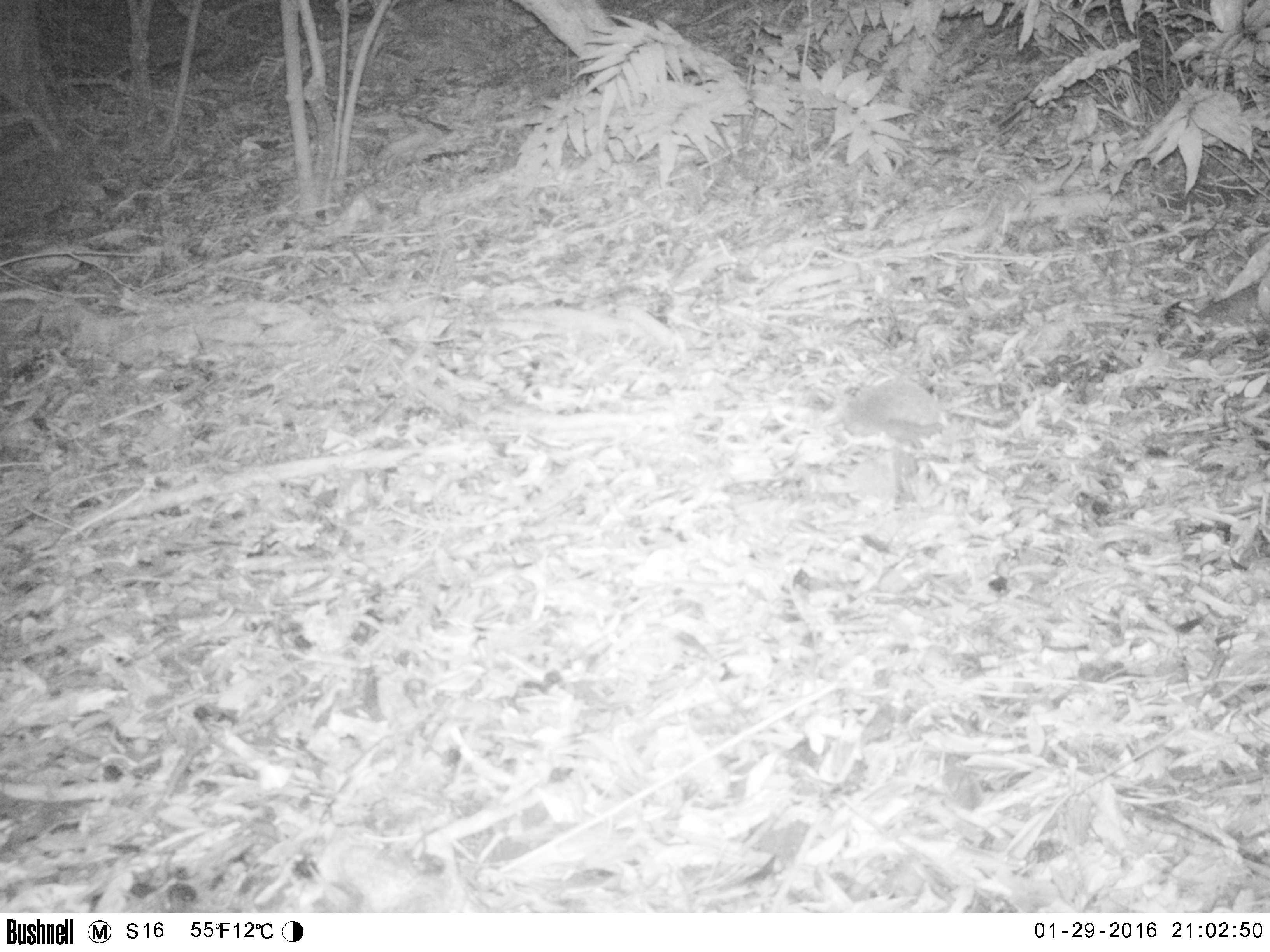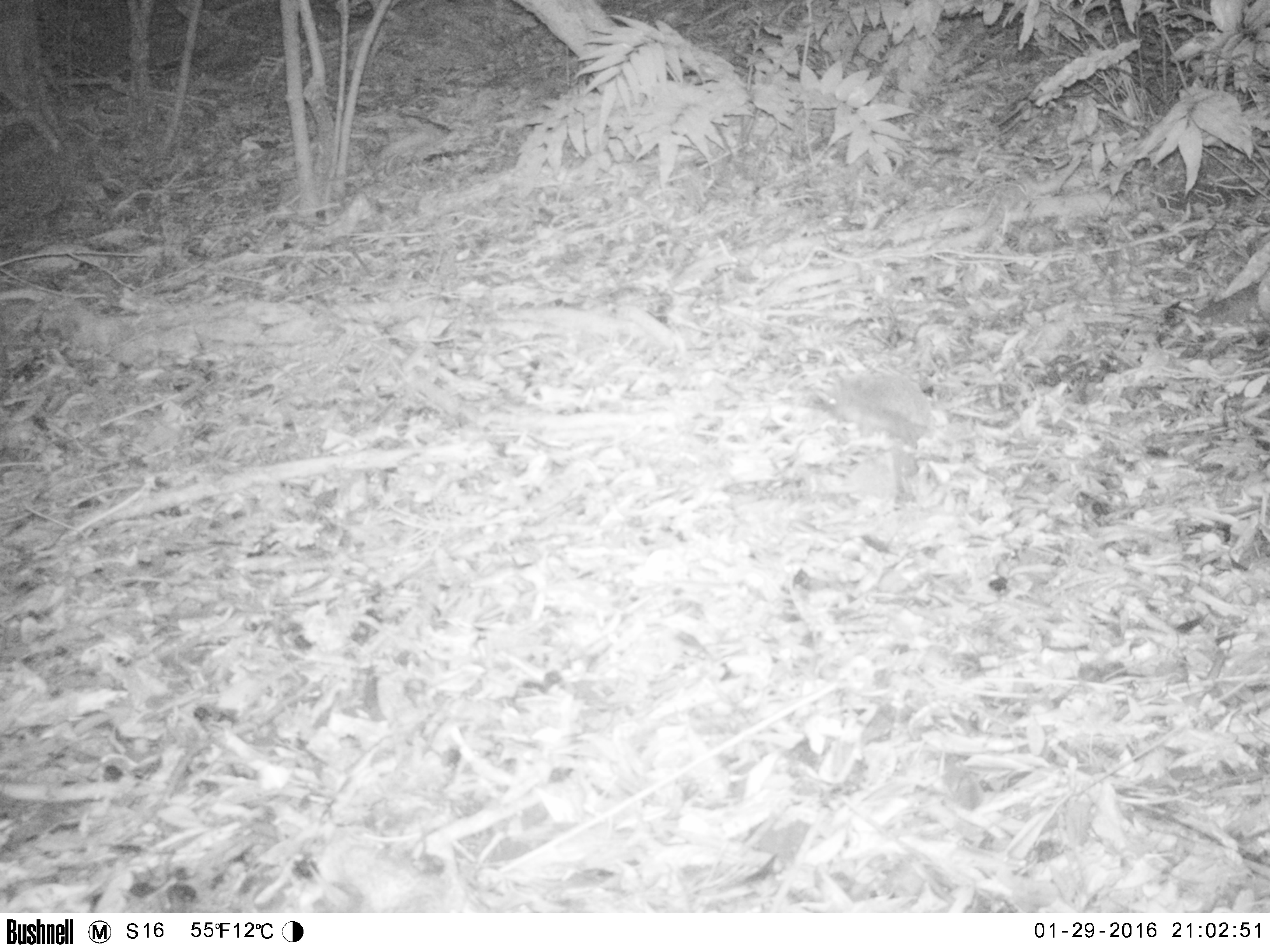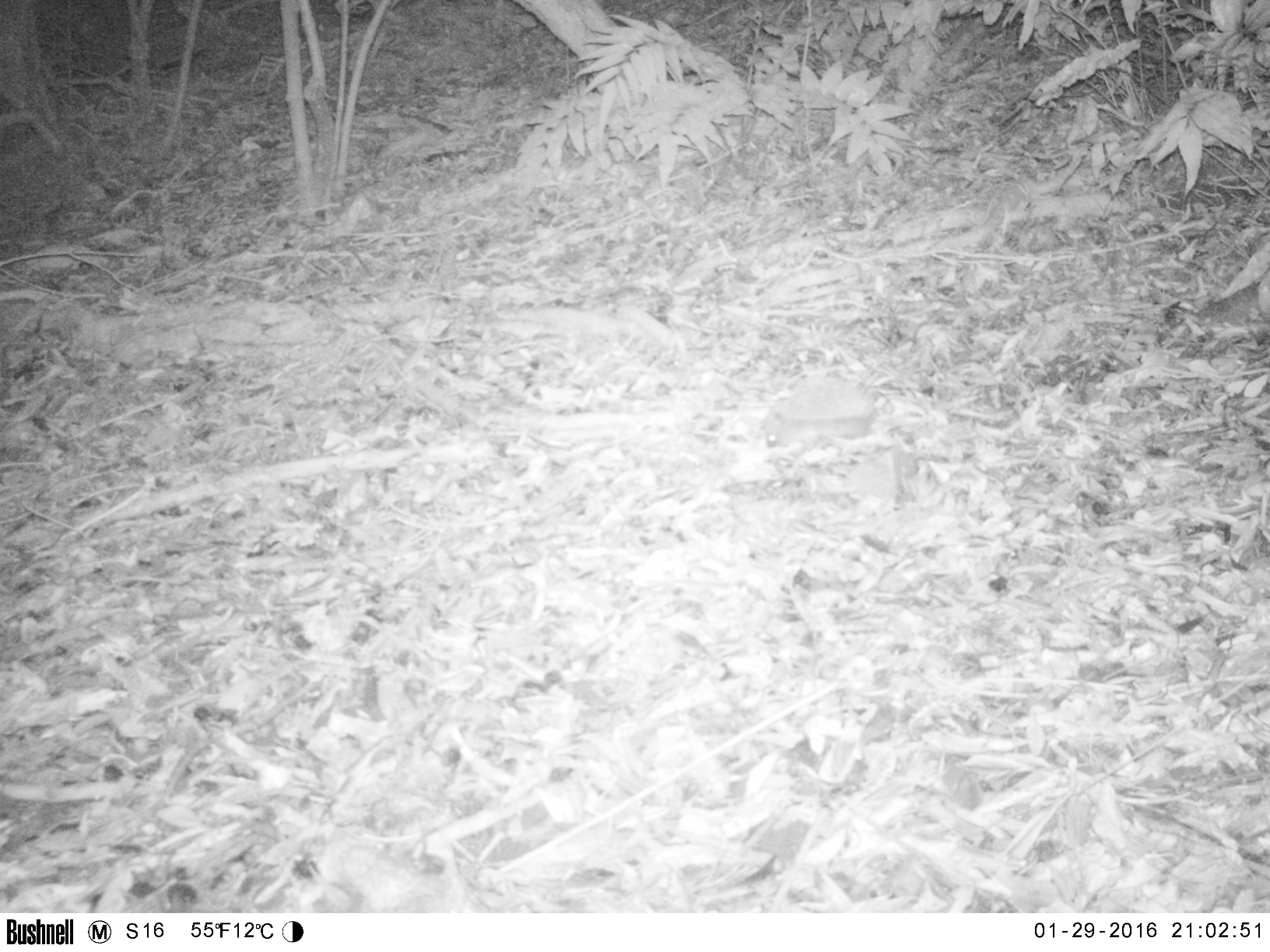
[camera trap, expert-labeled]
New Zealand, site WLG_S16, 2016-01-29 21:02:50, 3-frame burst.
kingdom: Animalia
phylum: Chordata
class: Mammalia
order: Eulipotyphla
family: Erinaceidae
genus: Erinaceus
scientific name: Erinaceus europaeus europaeus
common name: european hedgehog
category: hedgehog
Hedgehog (european hedgehog) (Erinaceus europaeus europaeus).